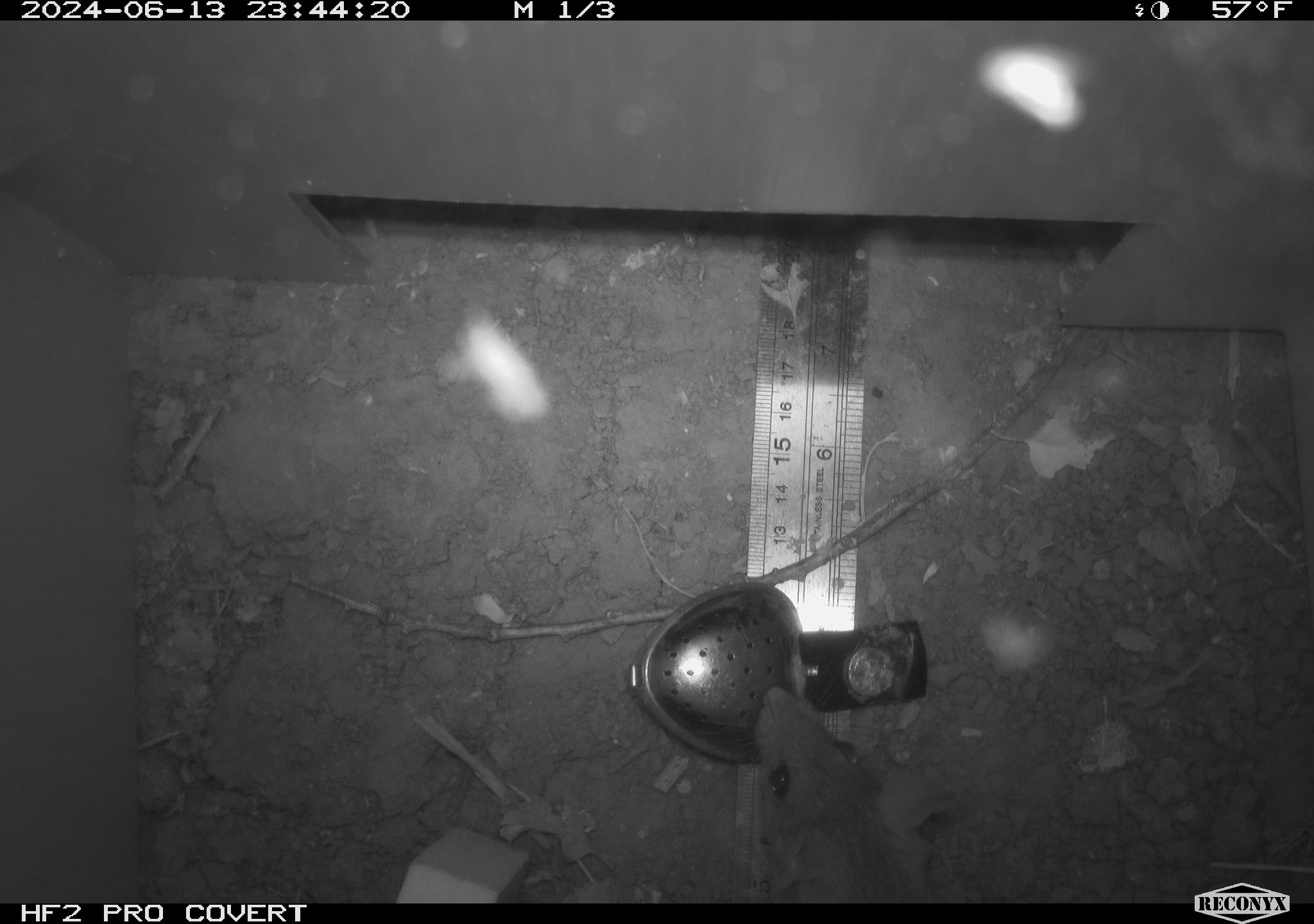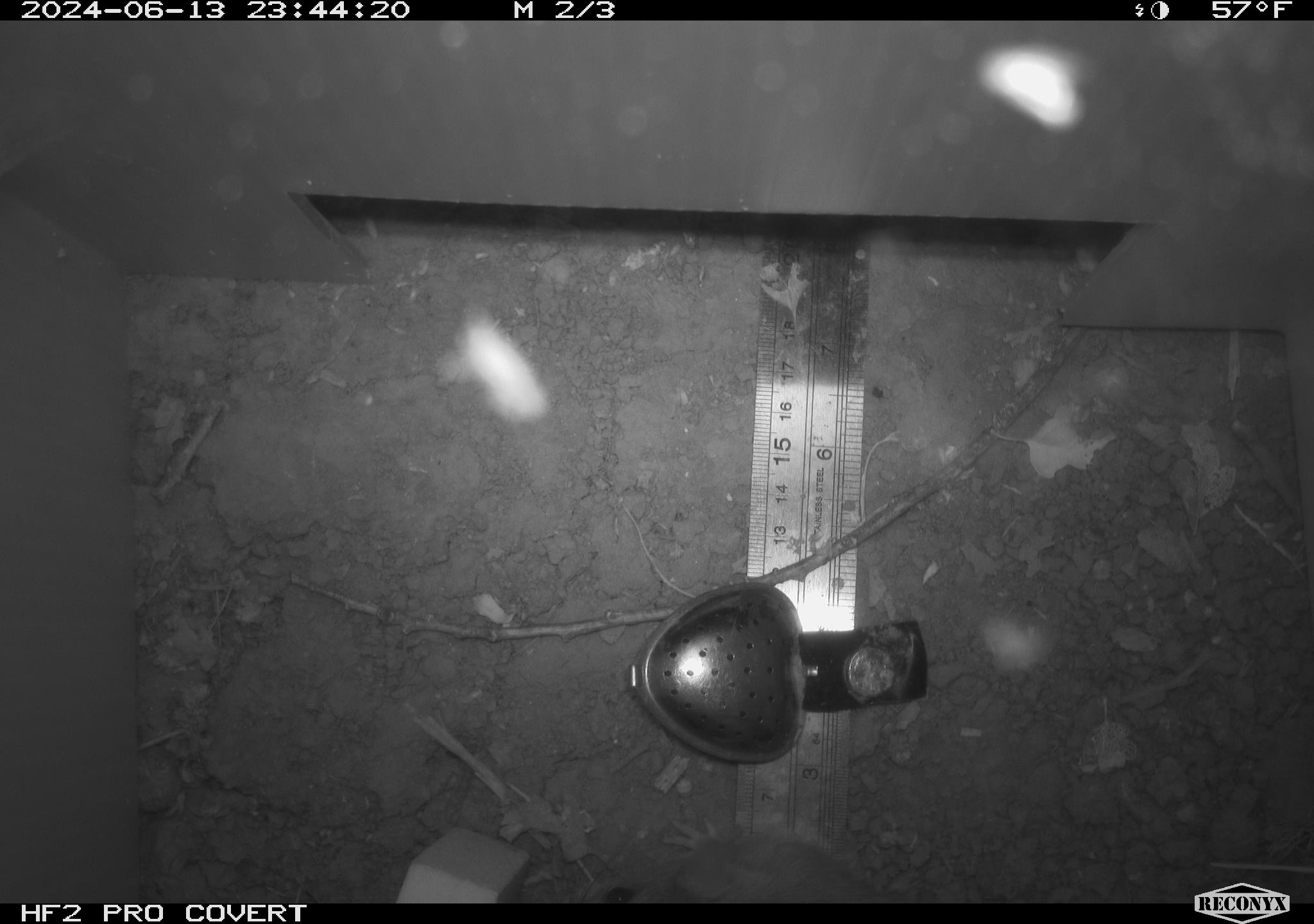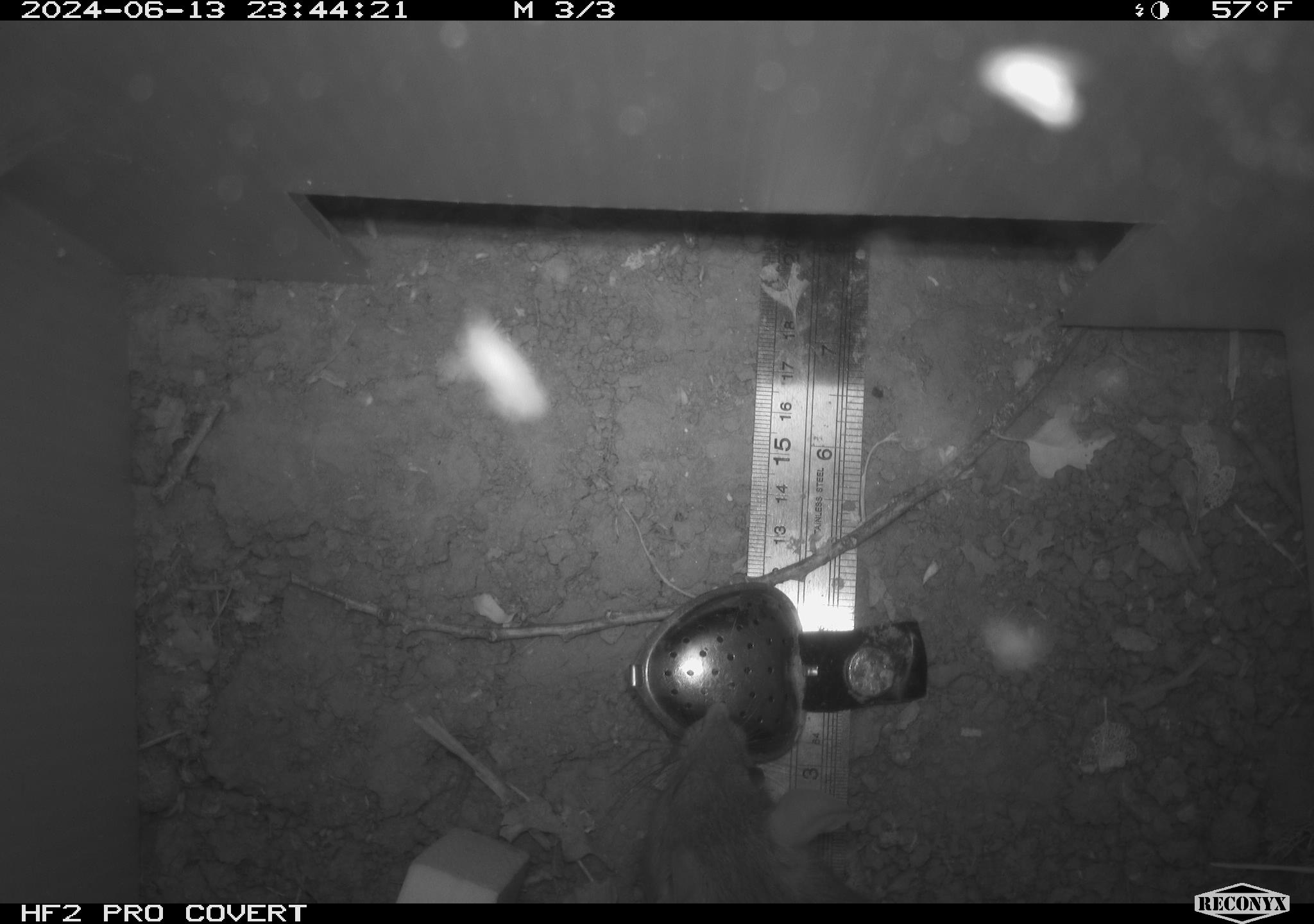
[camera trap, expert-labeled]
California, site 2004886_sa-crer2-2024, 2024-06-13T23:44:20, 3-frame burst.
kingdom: Animalia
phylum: Chordata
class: Mammalia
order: Rodentia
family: Muridae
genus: Rattus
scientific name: Rattus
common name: rat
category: rattus species